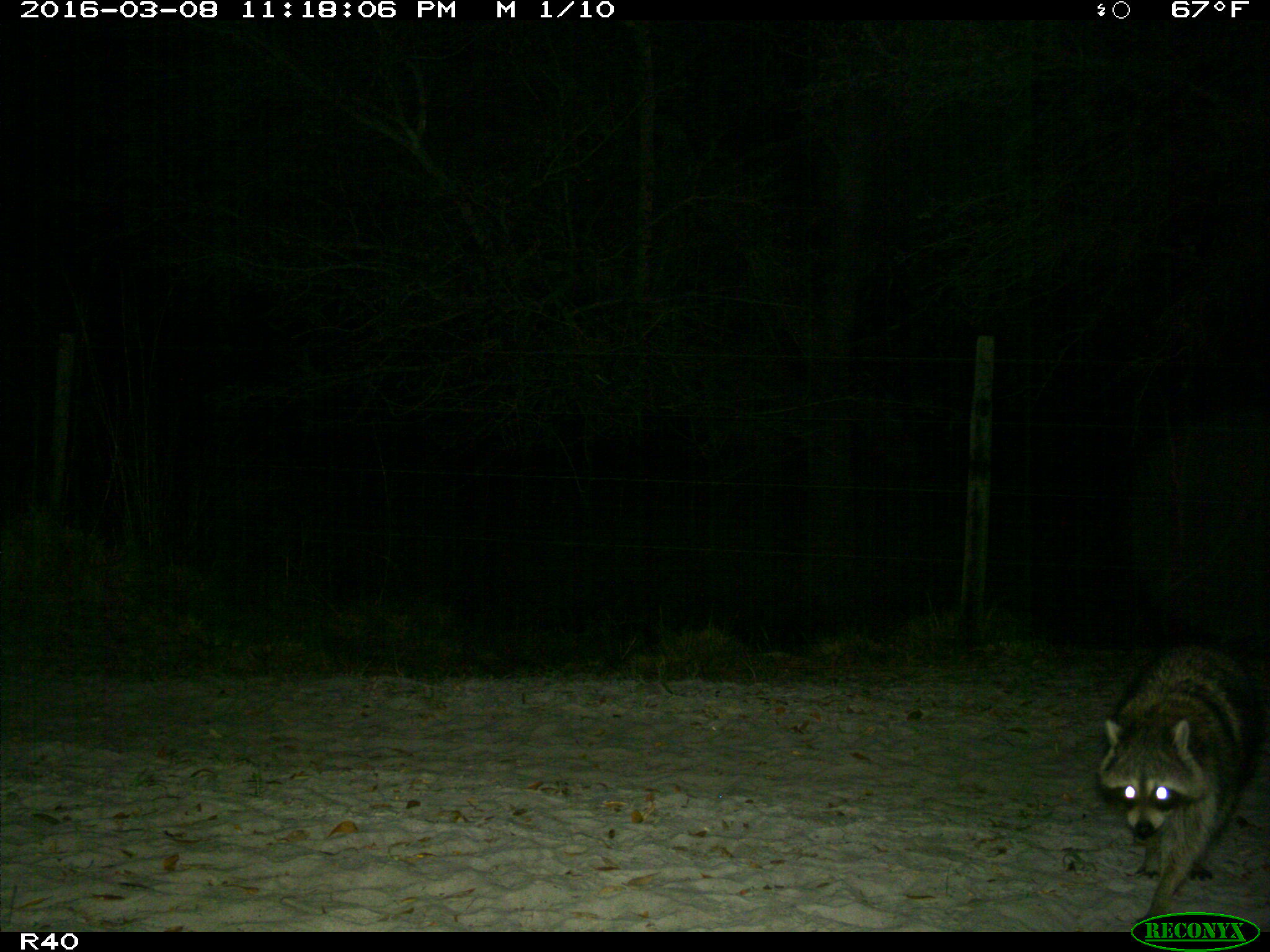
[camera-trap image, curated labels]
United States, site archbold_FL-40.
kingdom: Animalia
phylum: Chordata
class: Mammalia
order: Carnivora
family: Procyonidae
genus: Procyon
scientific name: Procyon lotor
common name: common raccoon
Procyon lotor (common raccoon).